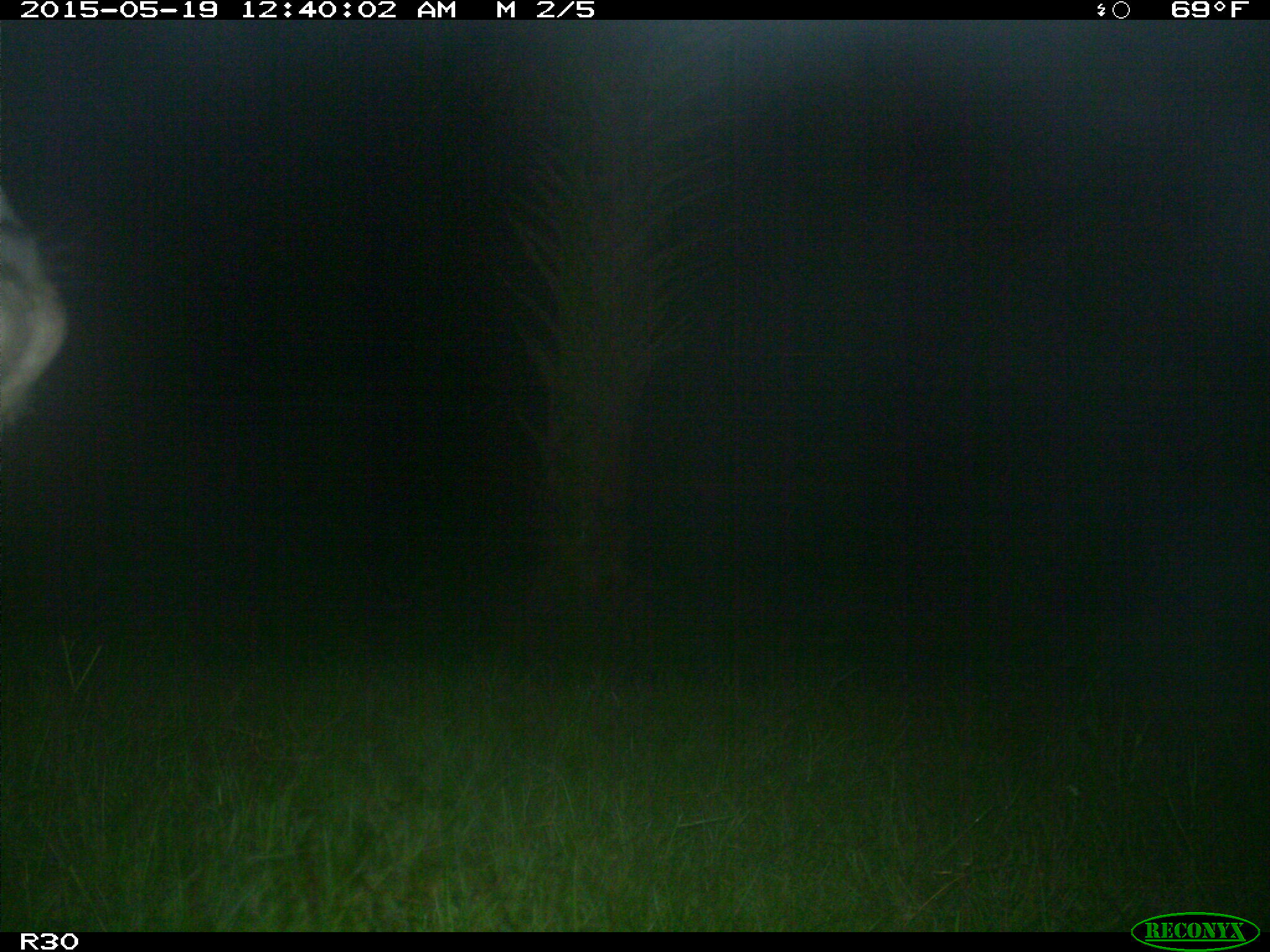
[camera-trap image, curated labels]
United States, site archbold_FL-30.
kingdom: Animalia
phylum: Chordata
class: Mammalia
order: Artiodactyla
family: Bovidae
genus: Bos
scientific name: Bos taurus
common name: domestic cow